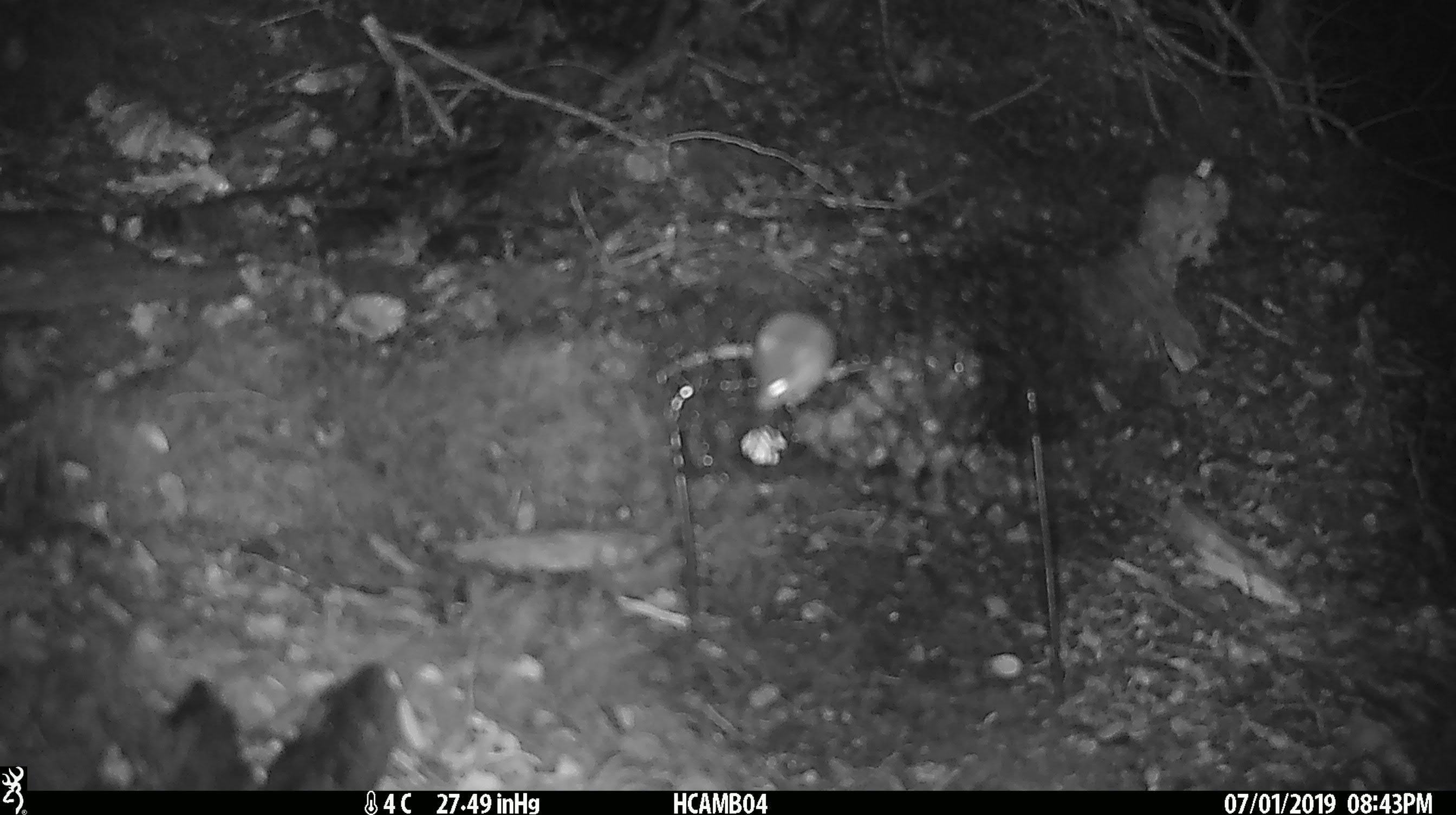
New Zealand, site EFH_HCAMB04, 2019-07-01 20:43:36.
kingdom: Animalia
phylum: Chordata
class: Mammalia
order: Rodentia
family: Muridae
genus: Mus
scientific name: Mus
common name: mouse